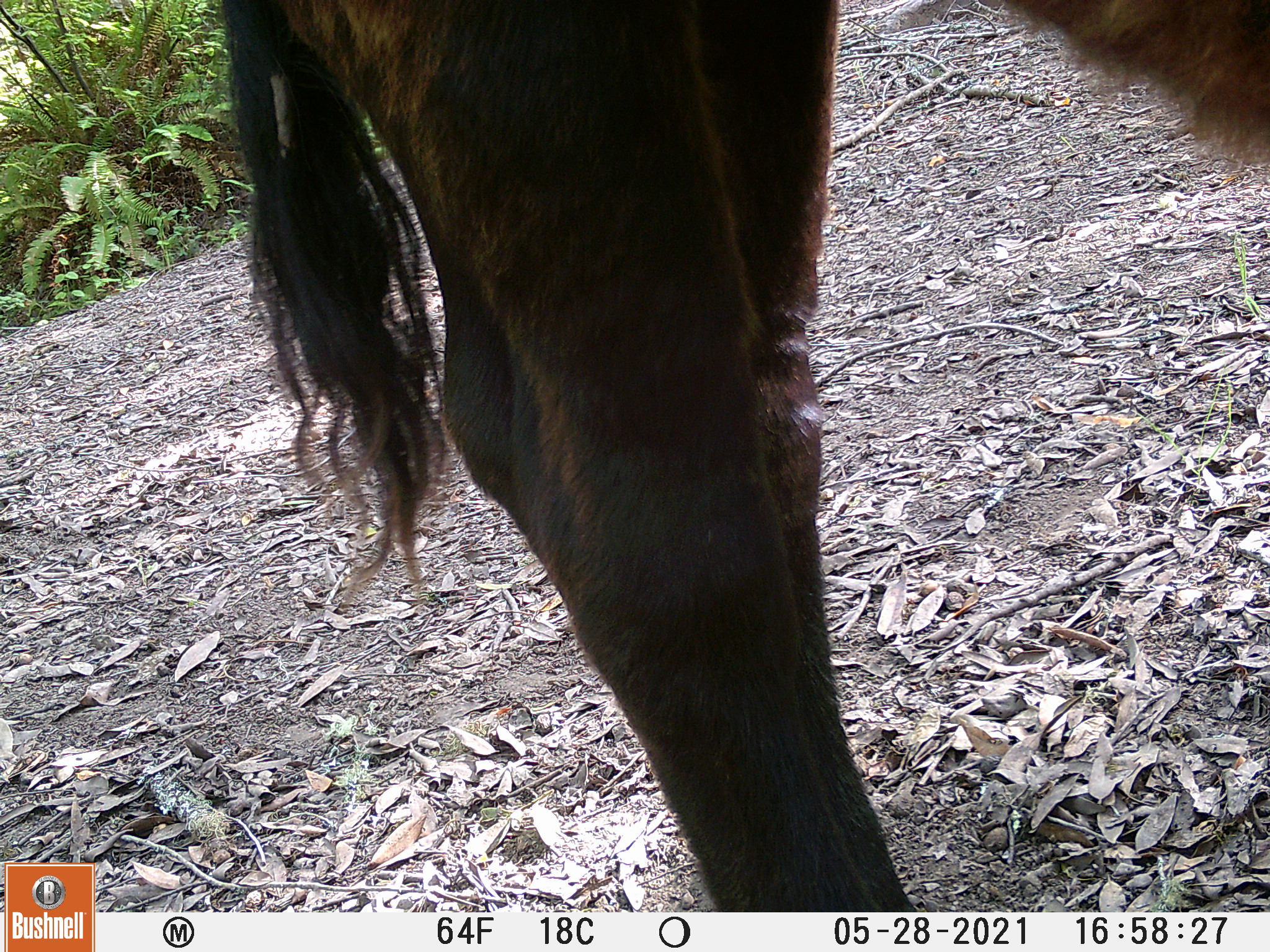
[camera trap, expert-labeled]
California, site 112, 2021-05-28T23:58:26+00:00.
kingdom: Animalia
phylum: Chordata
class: Mammalia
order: Artiodactyla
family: Suidae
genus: Sus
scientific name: Sus scrofa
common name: wild boar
Wild boar (Sus scrofa).